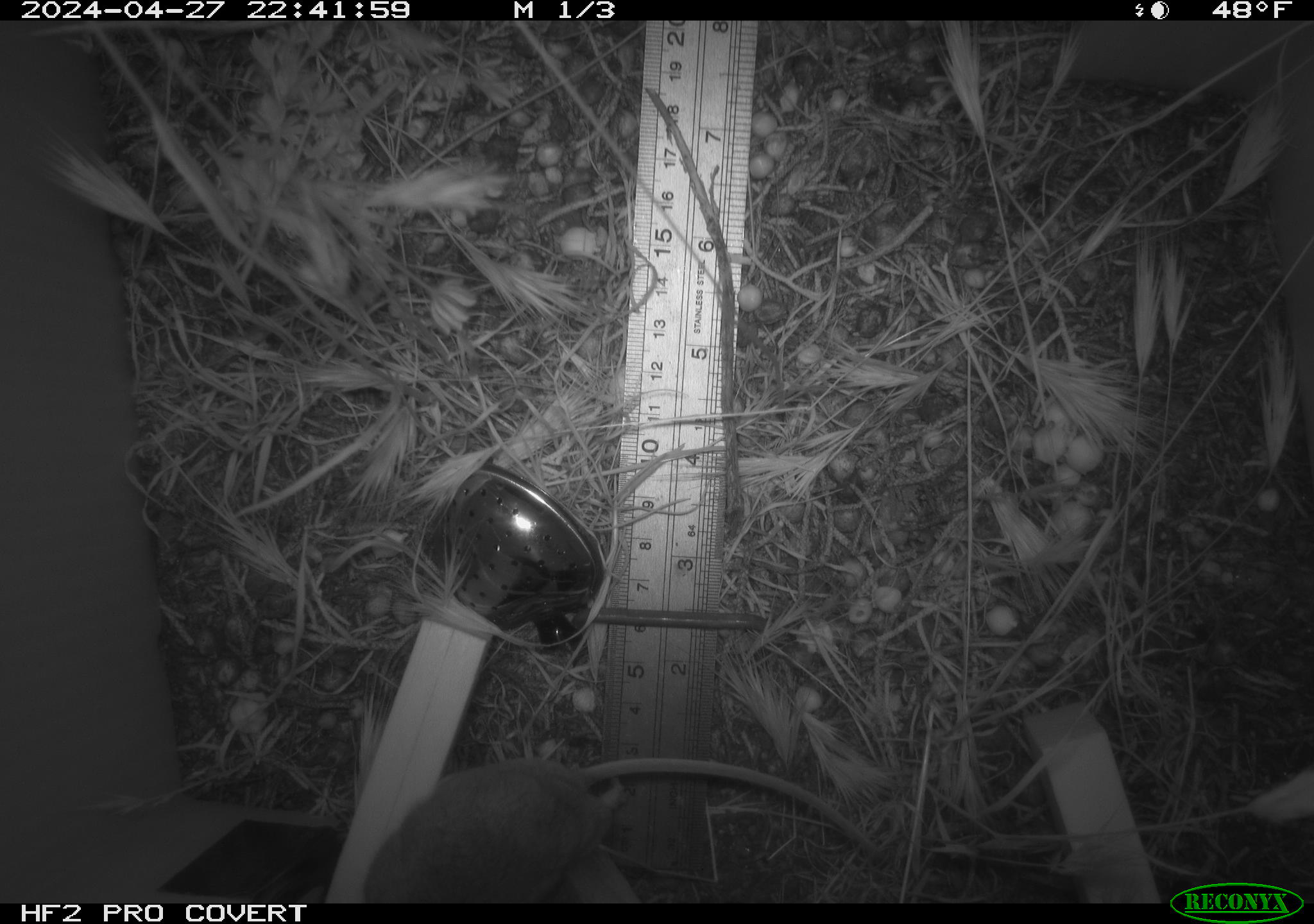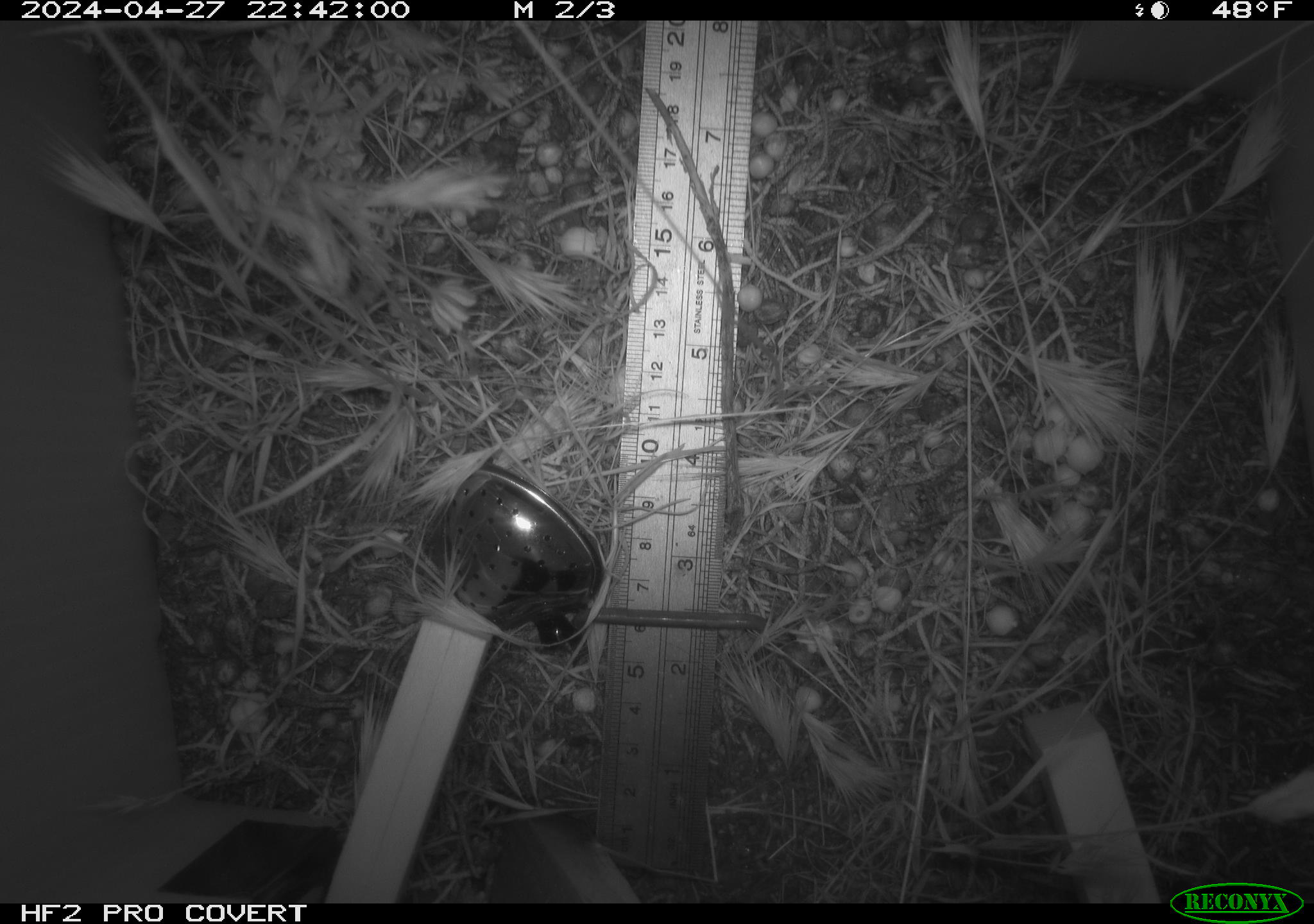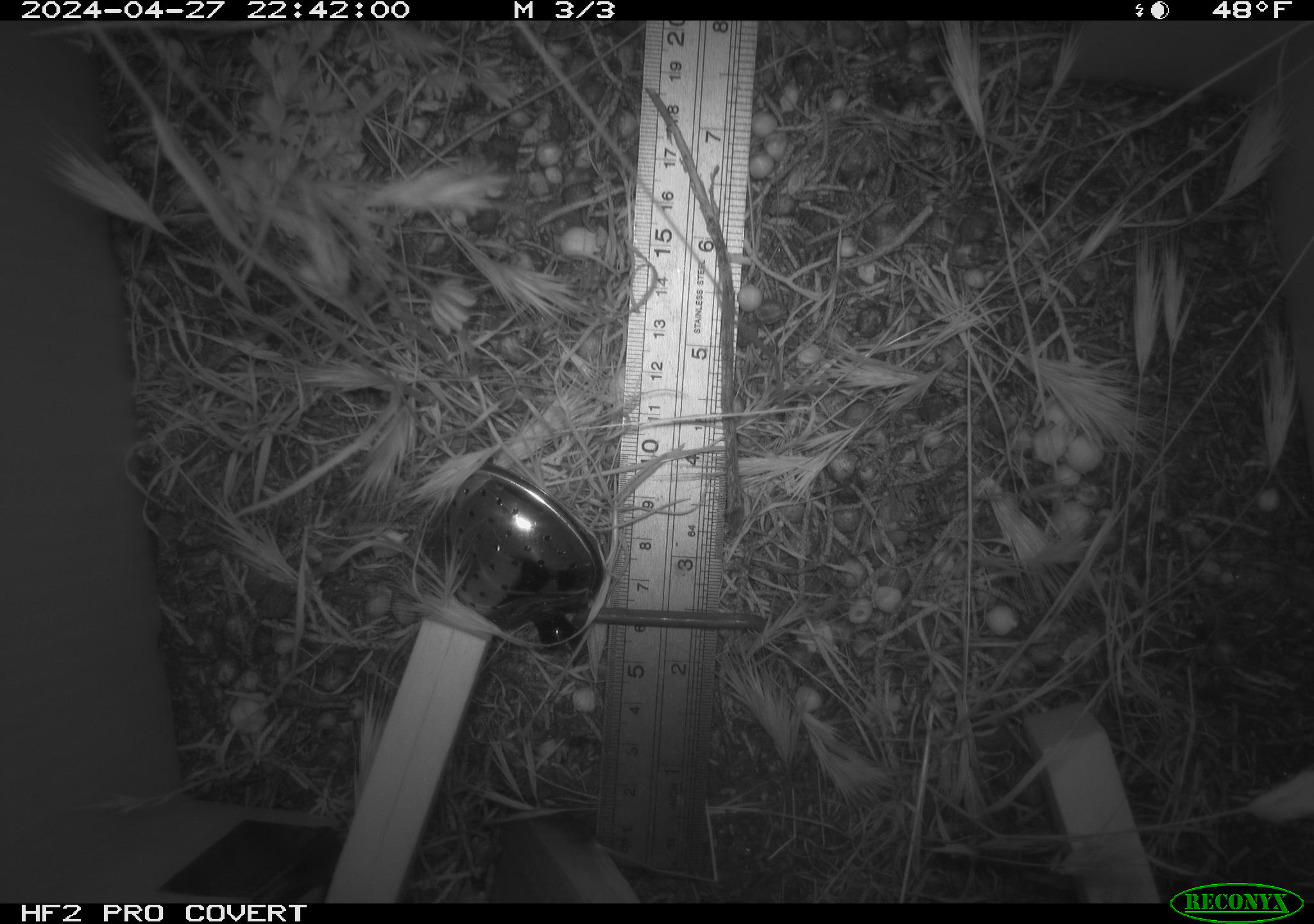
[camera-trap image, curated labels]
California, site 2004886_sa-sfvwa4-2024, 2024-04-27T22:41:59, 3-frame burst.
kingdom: Animalia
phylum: Chordata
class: Mammalia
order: Rodentia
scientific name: Rodentia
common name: mouse species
Mouse species (Rodentia).